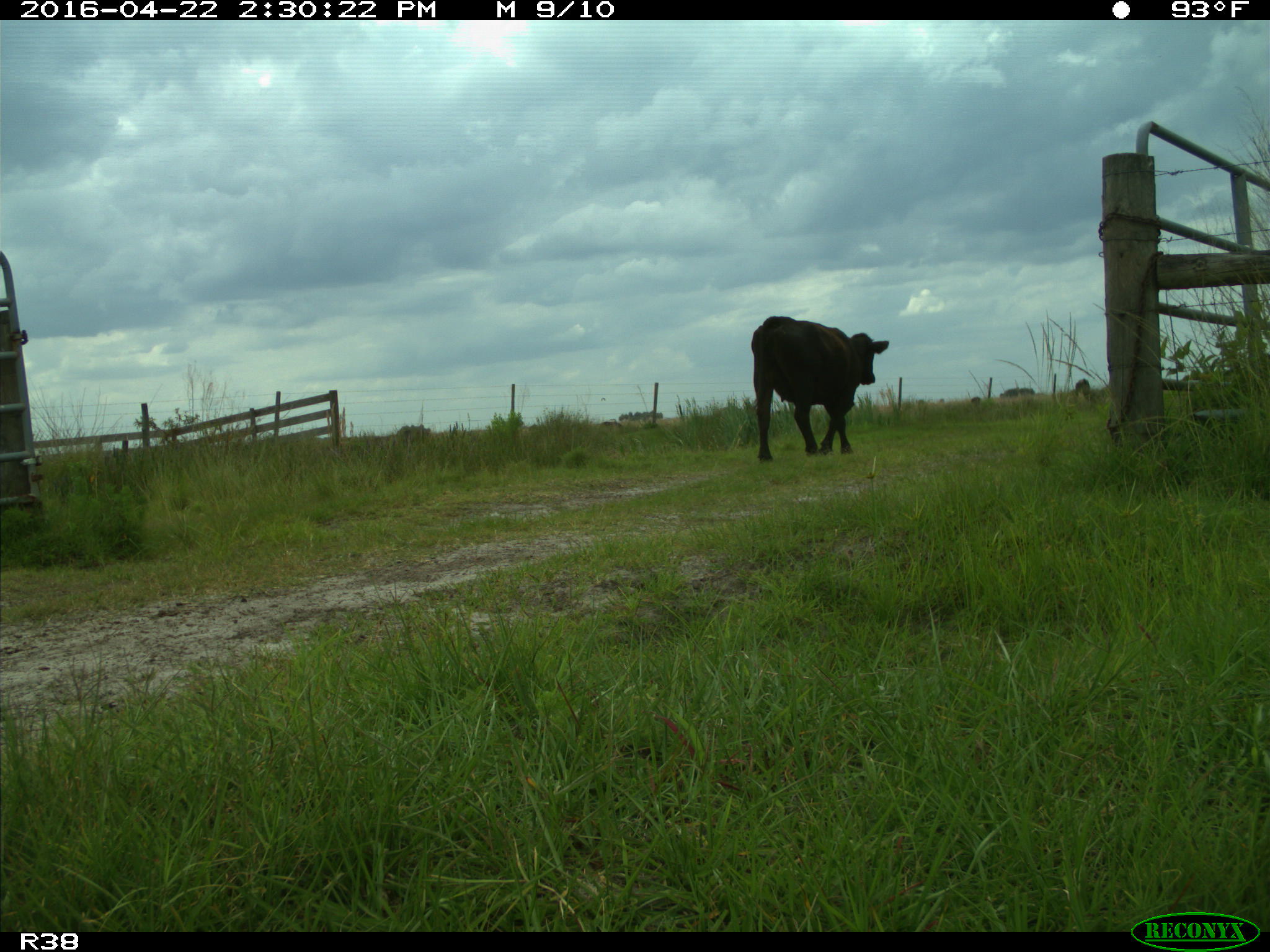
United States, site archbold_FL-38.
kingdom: Animalia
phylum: Chordata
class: Mammalia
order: Artiodactyla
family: Bovidae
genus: Bos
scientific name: Bos taurus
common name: domestic cow